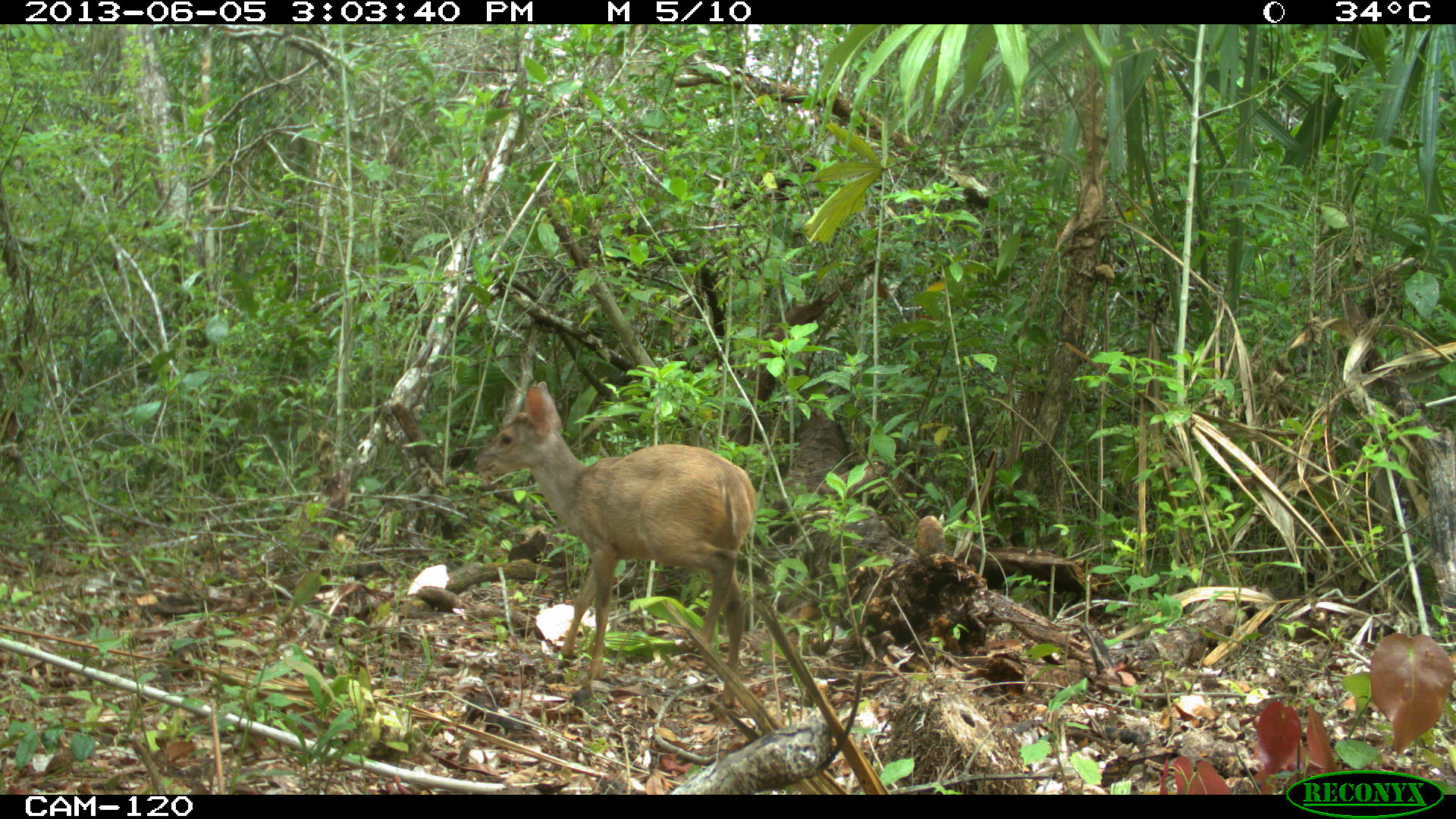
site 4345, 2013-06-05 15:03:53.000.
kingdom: Animalia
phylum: Chordata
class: Mammalia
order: Artiodactyla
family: Cervidae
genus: Odocoileus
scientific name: Odocoileus pandora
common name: yucatán brown brocket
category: mazama pandora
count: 1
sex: female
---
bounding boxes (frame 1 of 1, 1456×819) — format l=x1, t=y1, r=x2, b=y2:
mazama pandora: l=469, t=378, r=760, b=707